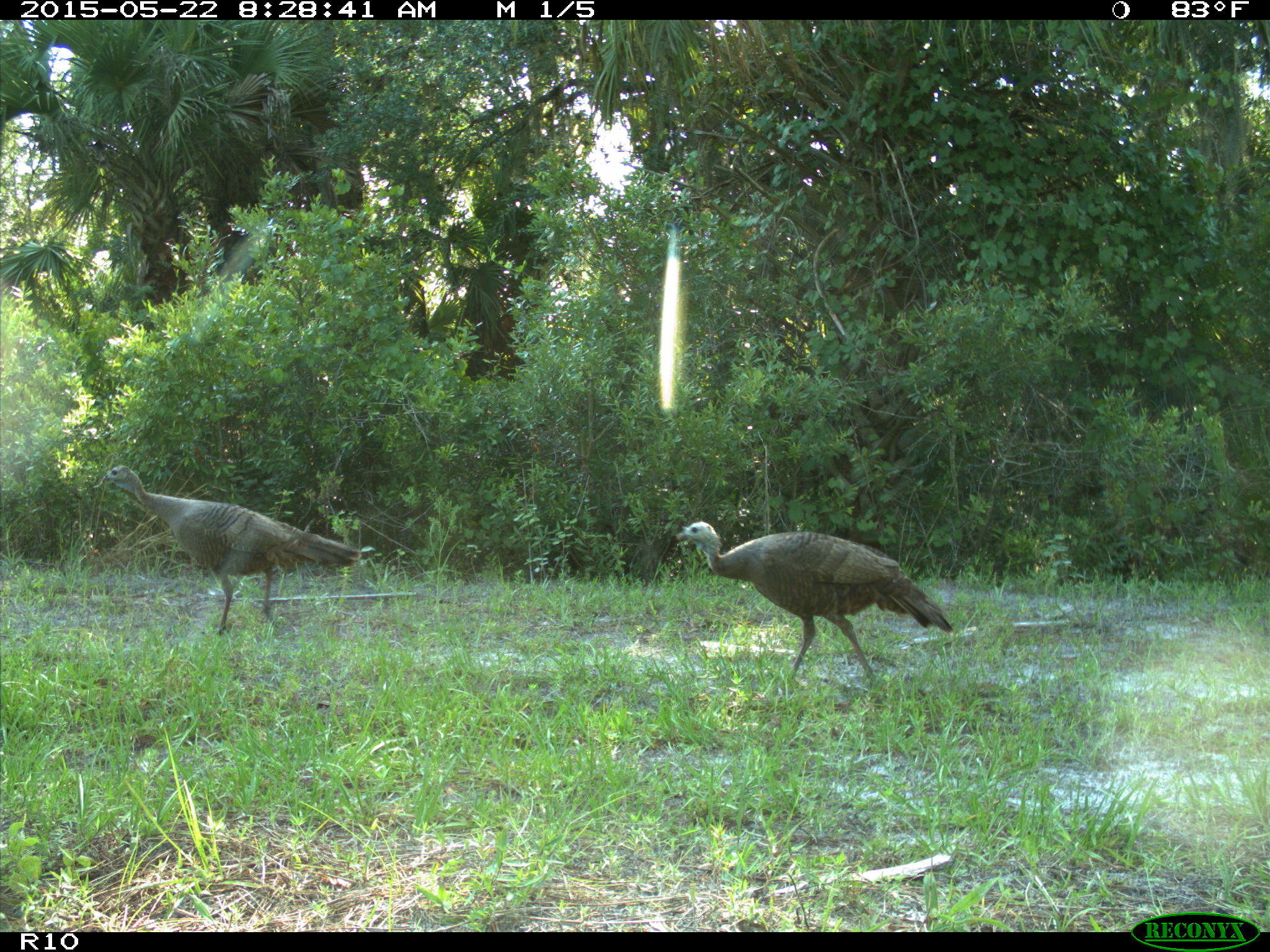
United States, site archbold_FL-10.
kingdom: Animalia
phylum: Chordata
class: Aves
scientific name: Aves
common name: birds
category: unidentified bird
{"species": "unidentified bird (birds) (Aves)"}